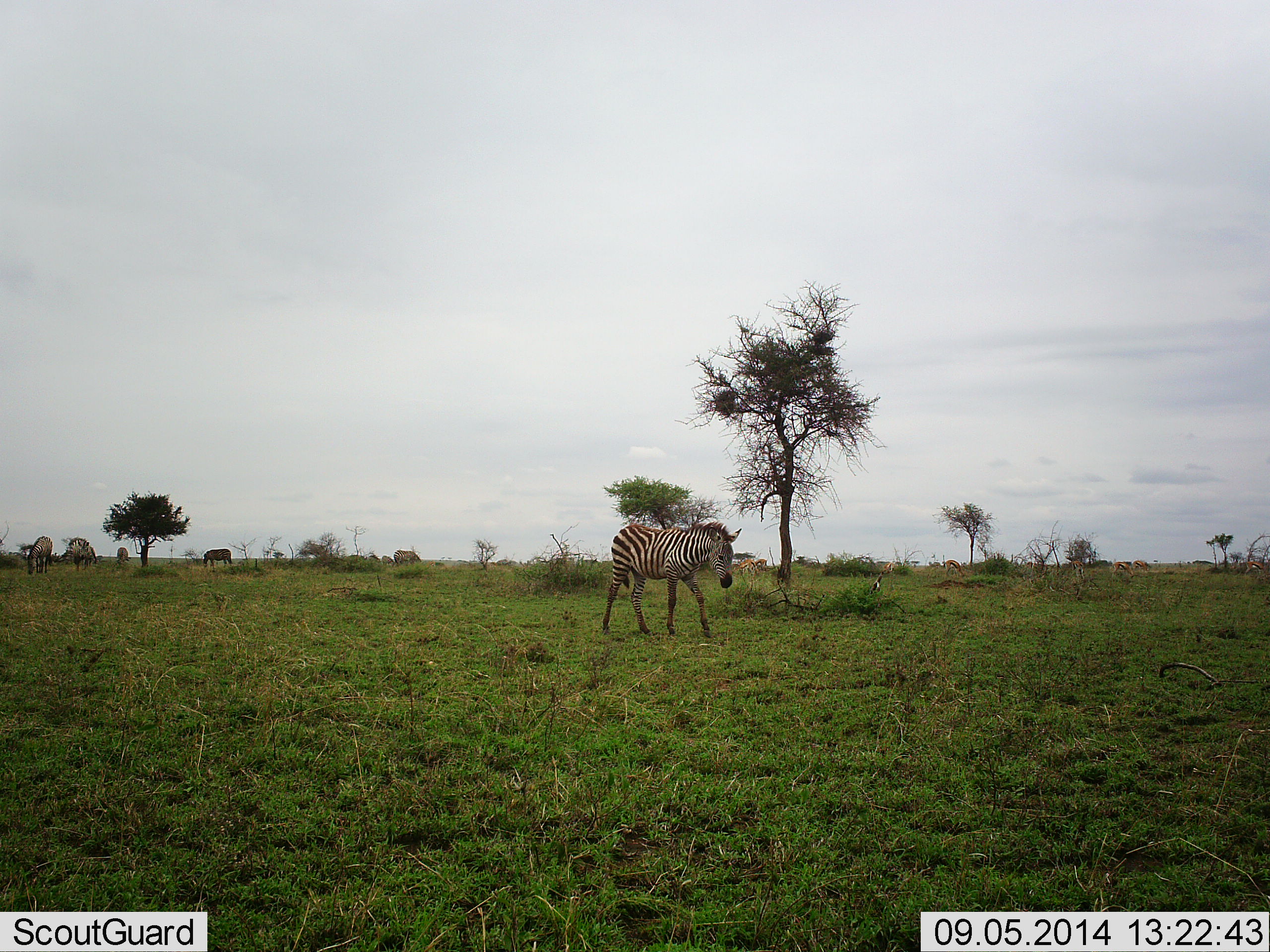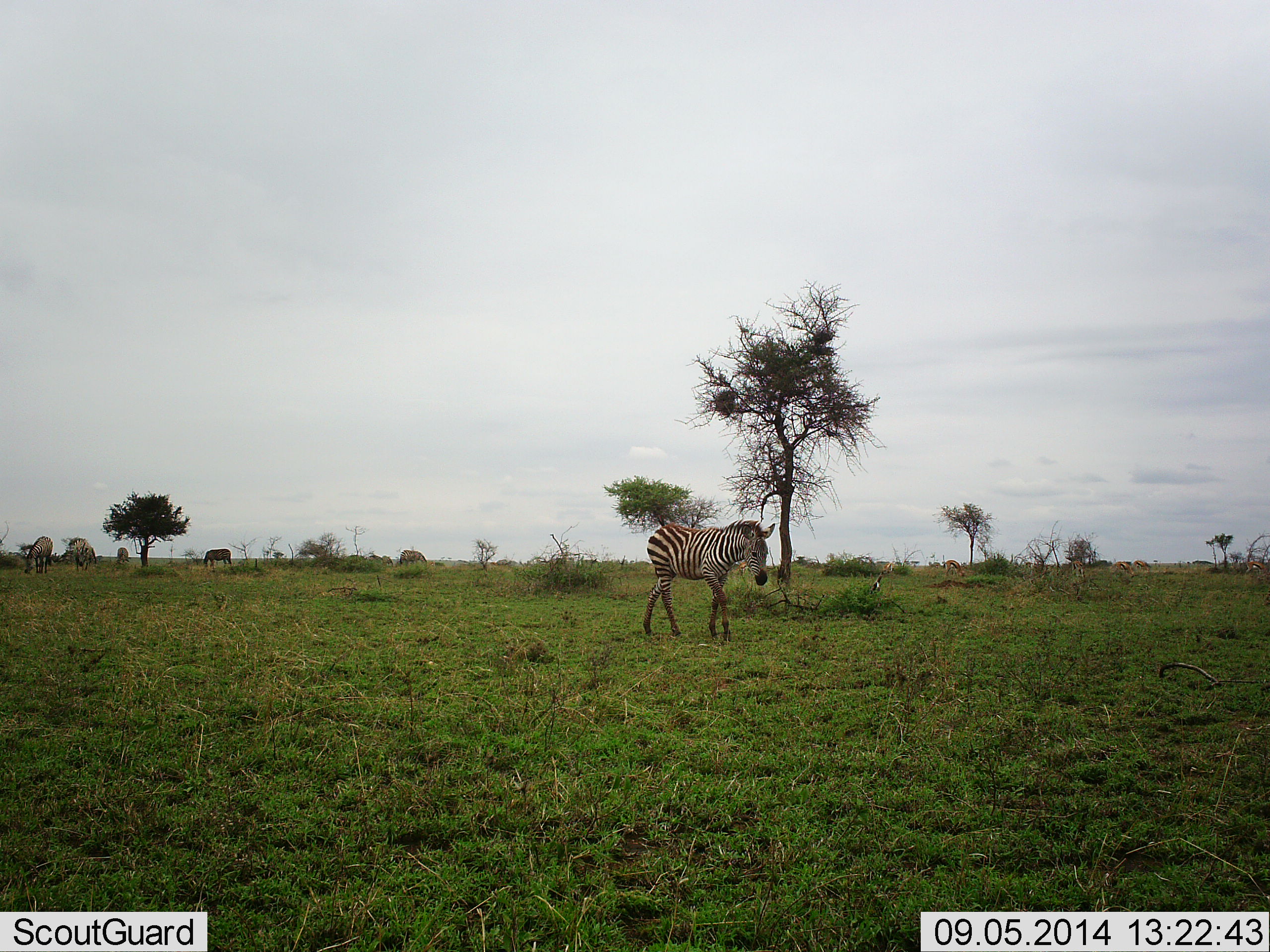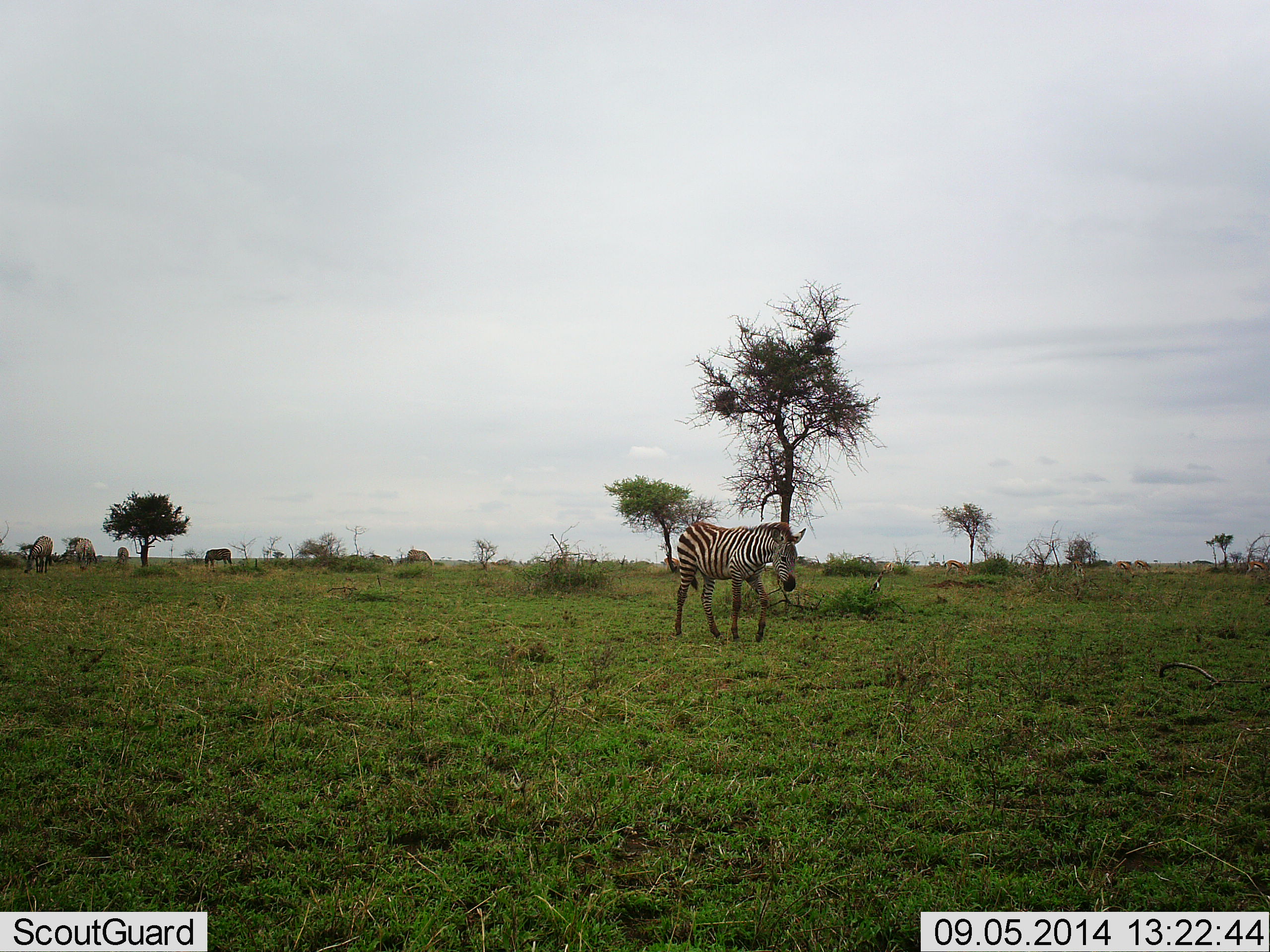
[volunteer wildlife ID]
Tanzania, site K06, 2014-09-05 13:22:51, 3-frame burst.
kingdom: Animalia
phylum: Chordata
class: Mammalia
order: Perissodactyla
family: Equidae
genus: Equus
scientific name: Equus quagga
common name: plains zebra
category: zebra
Zebra (plains zebra) (Equus quagga), count 5. Behavior (volunteer vote fractions): standing 42%, resting 0%, moving 67%, interacting 0%. Young present (vote fraction): 0%. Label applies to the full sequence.